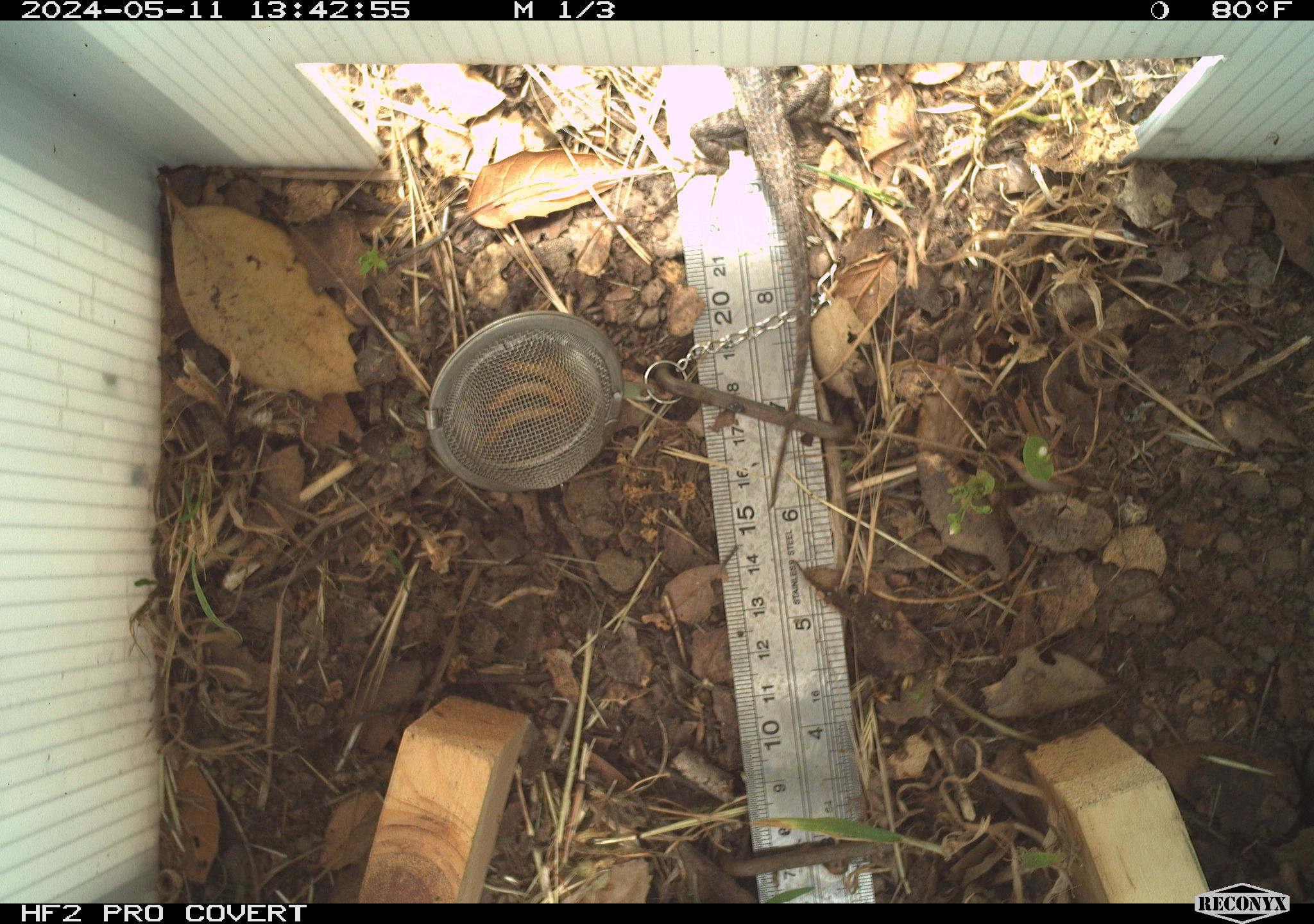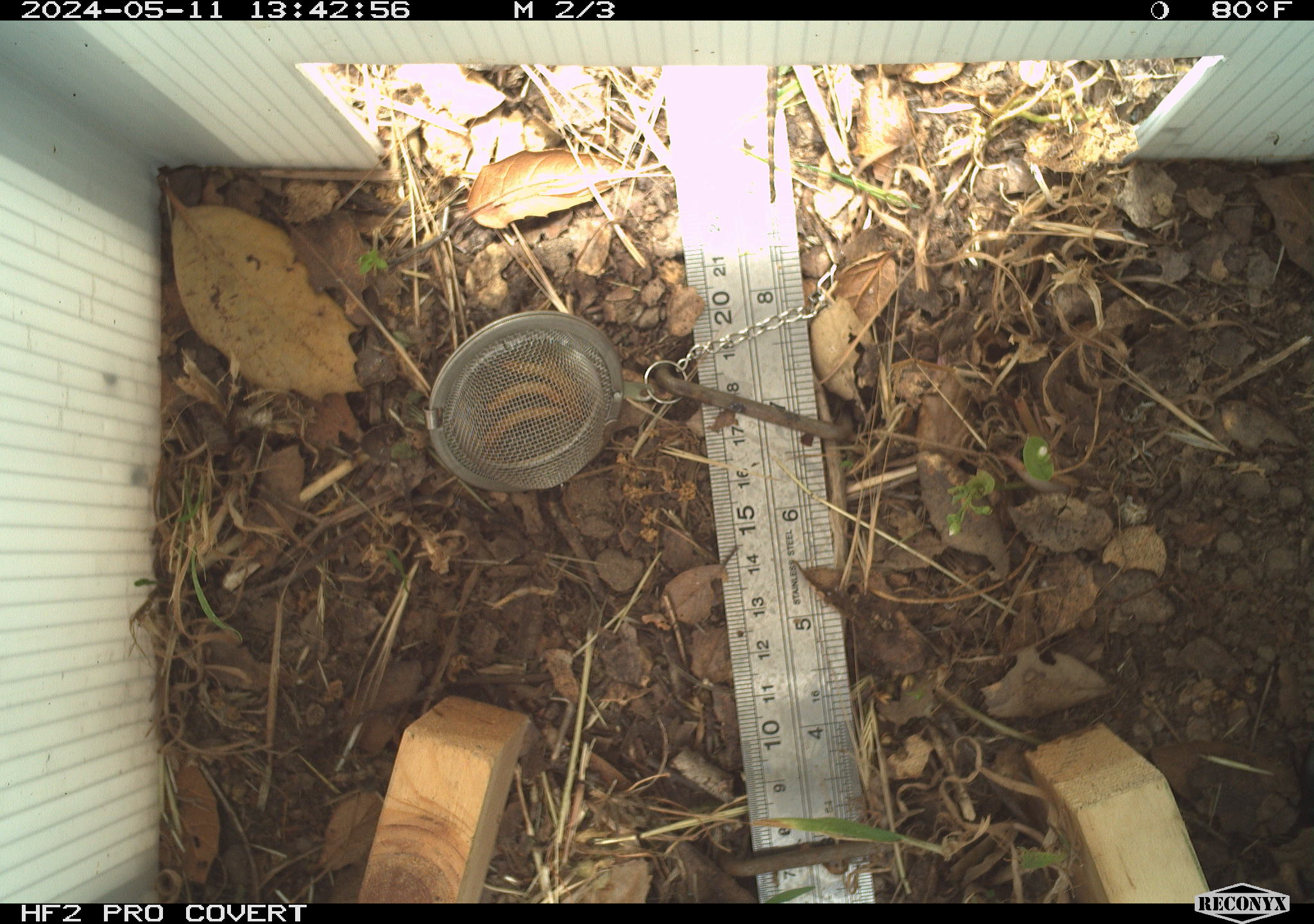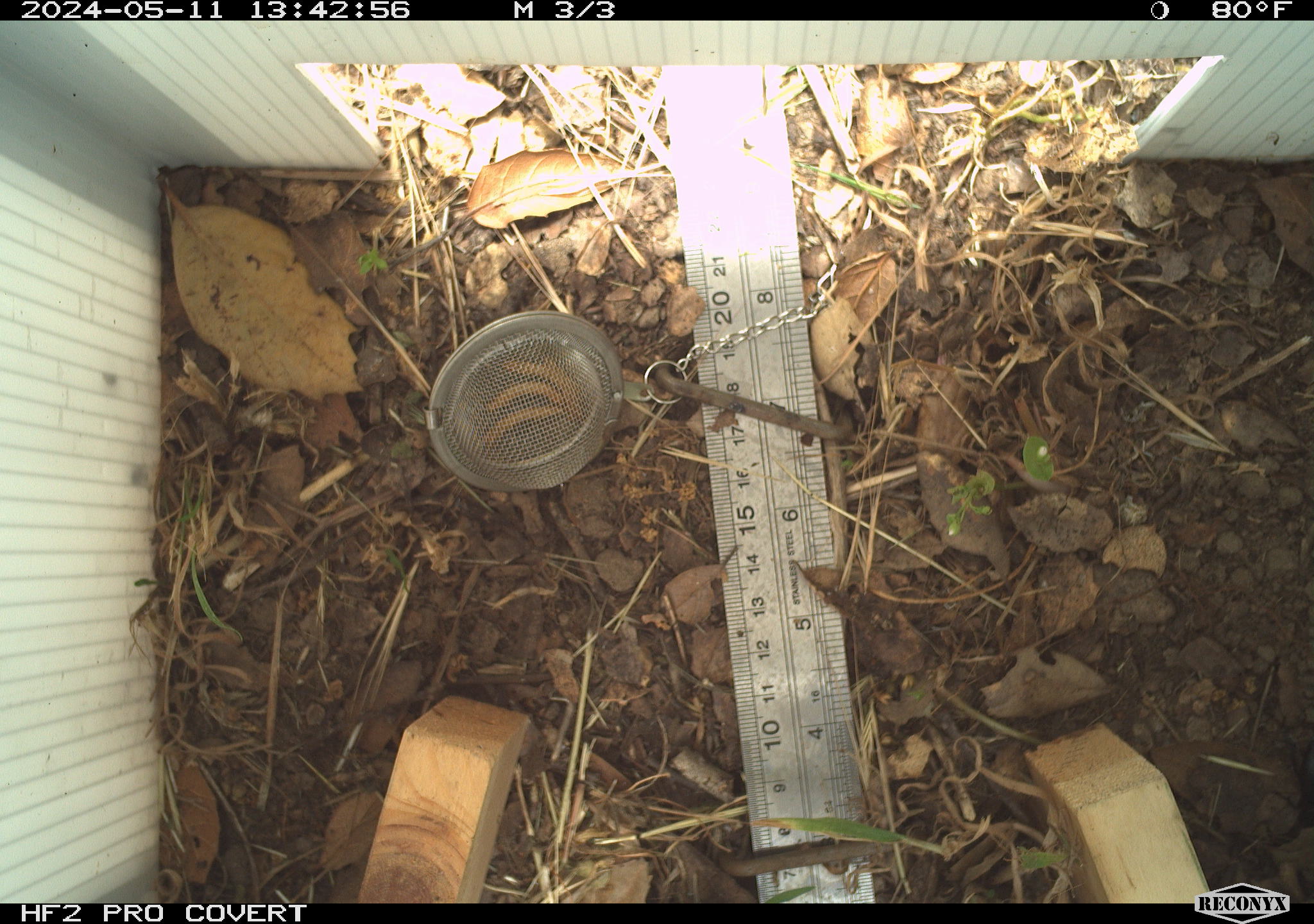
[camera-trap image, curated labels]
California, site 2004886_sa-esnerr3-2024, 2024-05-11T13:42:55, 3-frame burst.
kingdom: Animalia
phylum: Chordata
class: Reptilia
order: Squamata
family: Phrynosomatidae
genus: Sceloporus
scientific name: Sceloporus occidentalis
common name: western fence lizard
Western fence lizard (Sceloporus occidentalis).